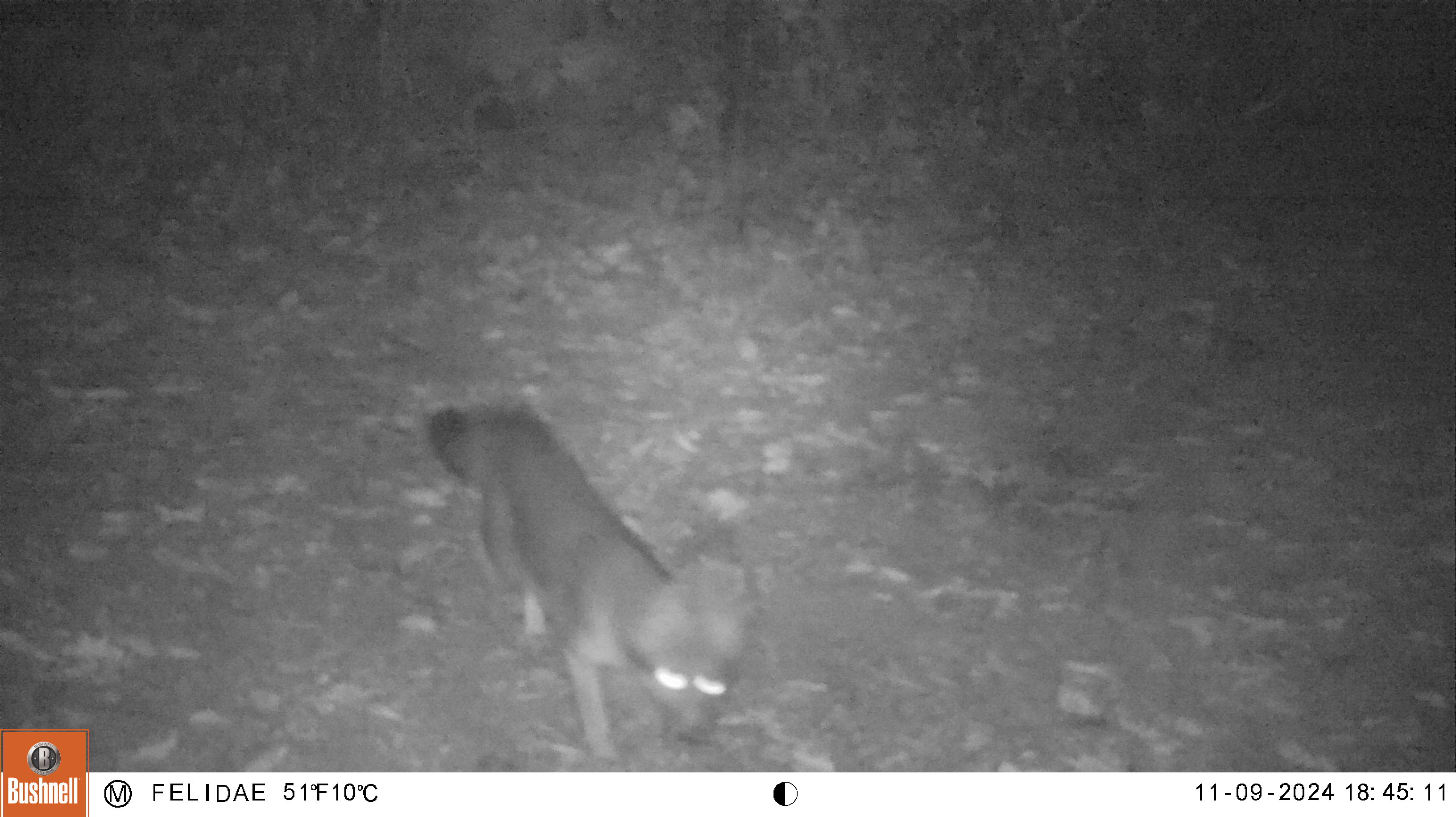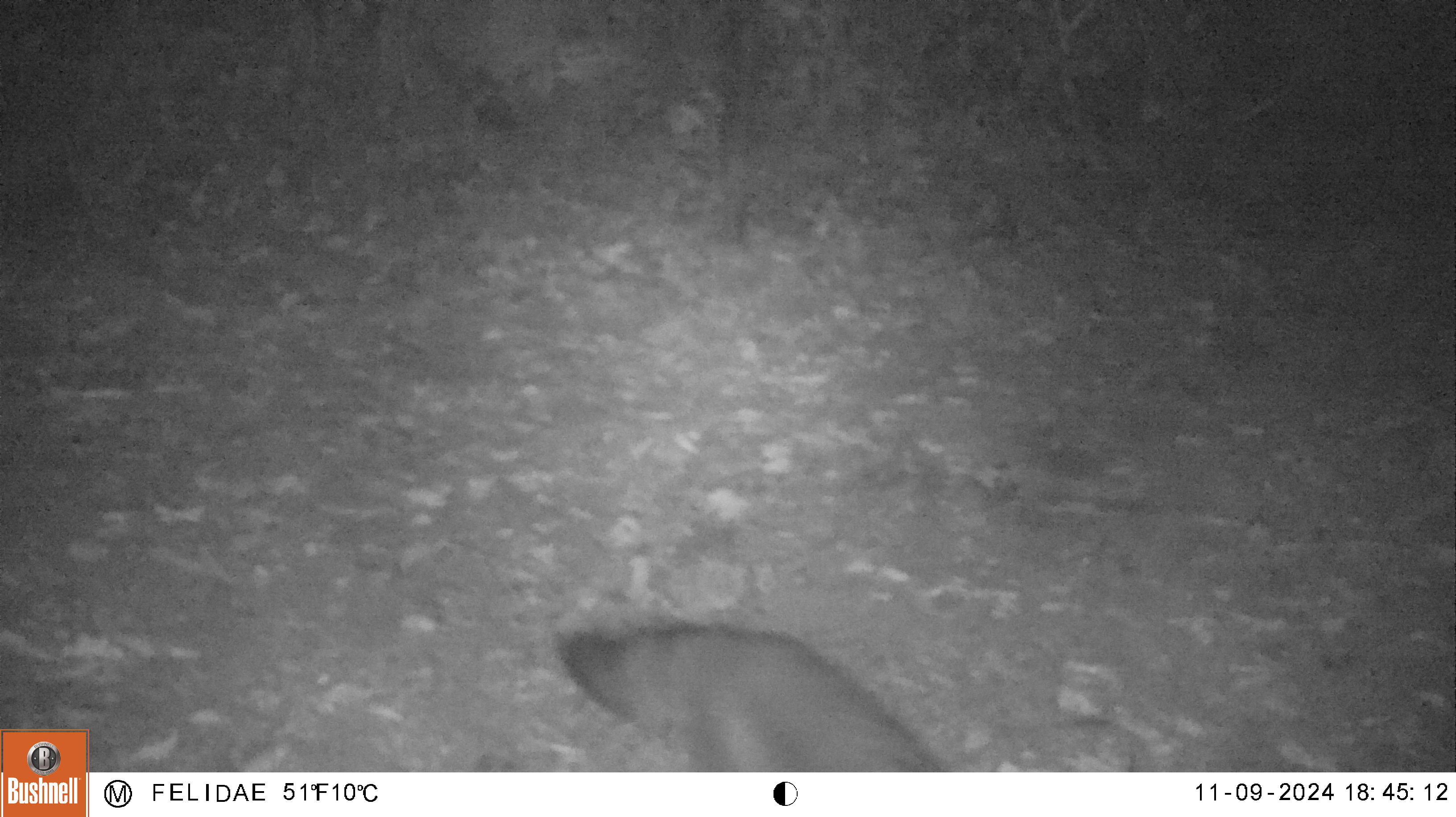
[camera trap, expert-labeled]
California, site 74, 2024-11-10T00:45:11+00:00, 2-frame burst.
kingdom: Animalia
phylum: Chordata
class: Mammalia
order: Carnivora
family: Canidae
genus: Urocyon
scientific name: Urocyon cinereoargenteus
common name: gray fox